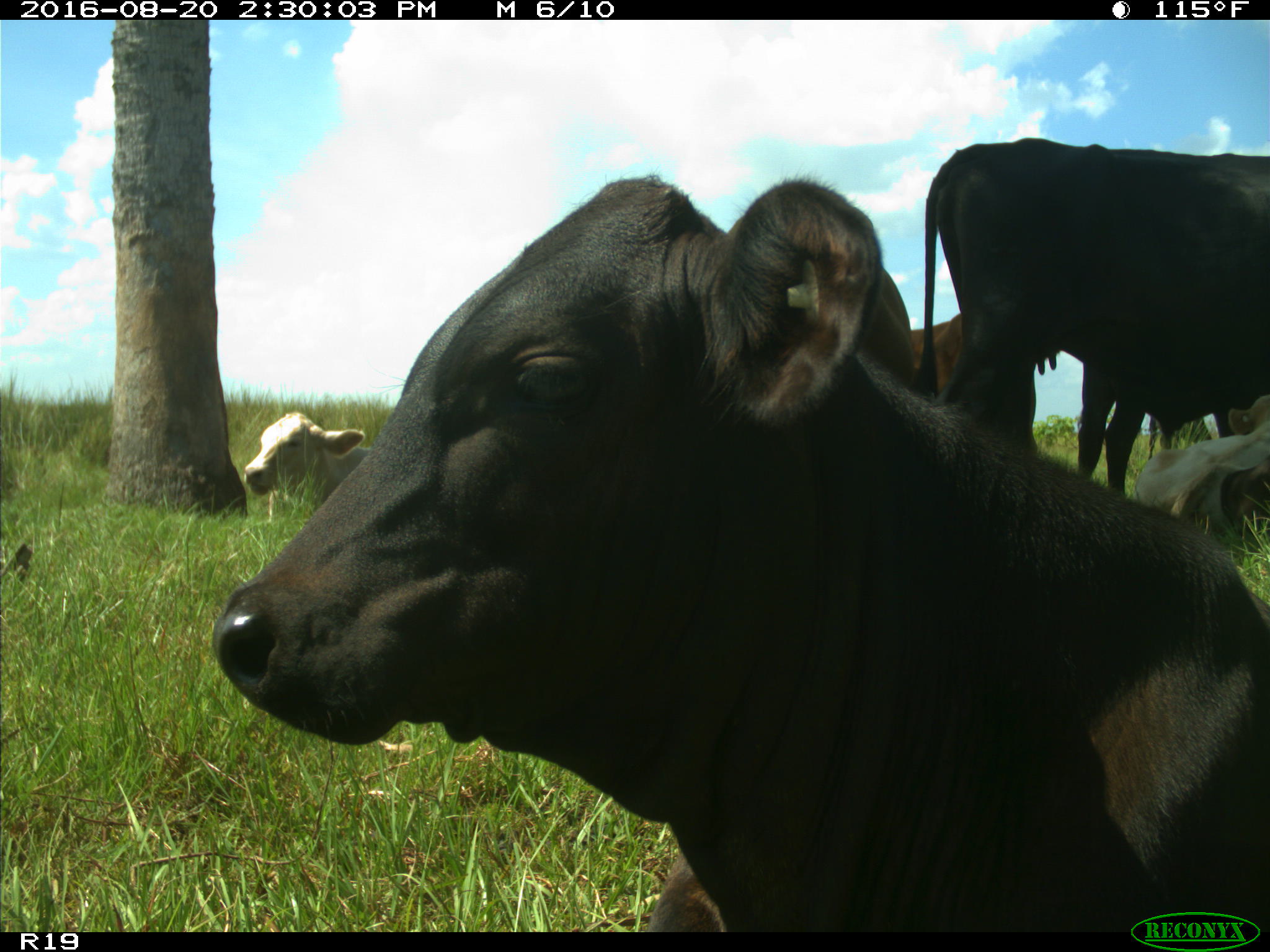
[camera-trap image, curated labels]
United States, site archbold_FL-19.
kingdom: Animalia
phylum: Chordata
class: Mammalia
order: Artiodactyla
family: Bovidae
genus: Bos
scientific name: Bos taurus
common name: domestic cow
Bos taurus (domestic cow).